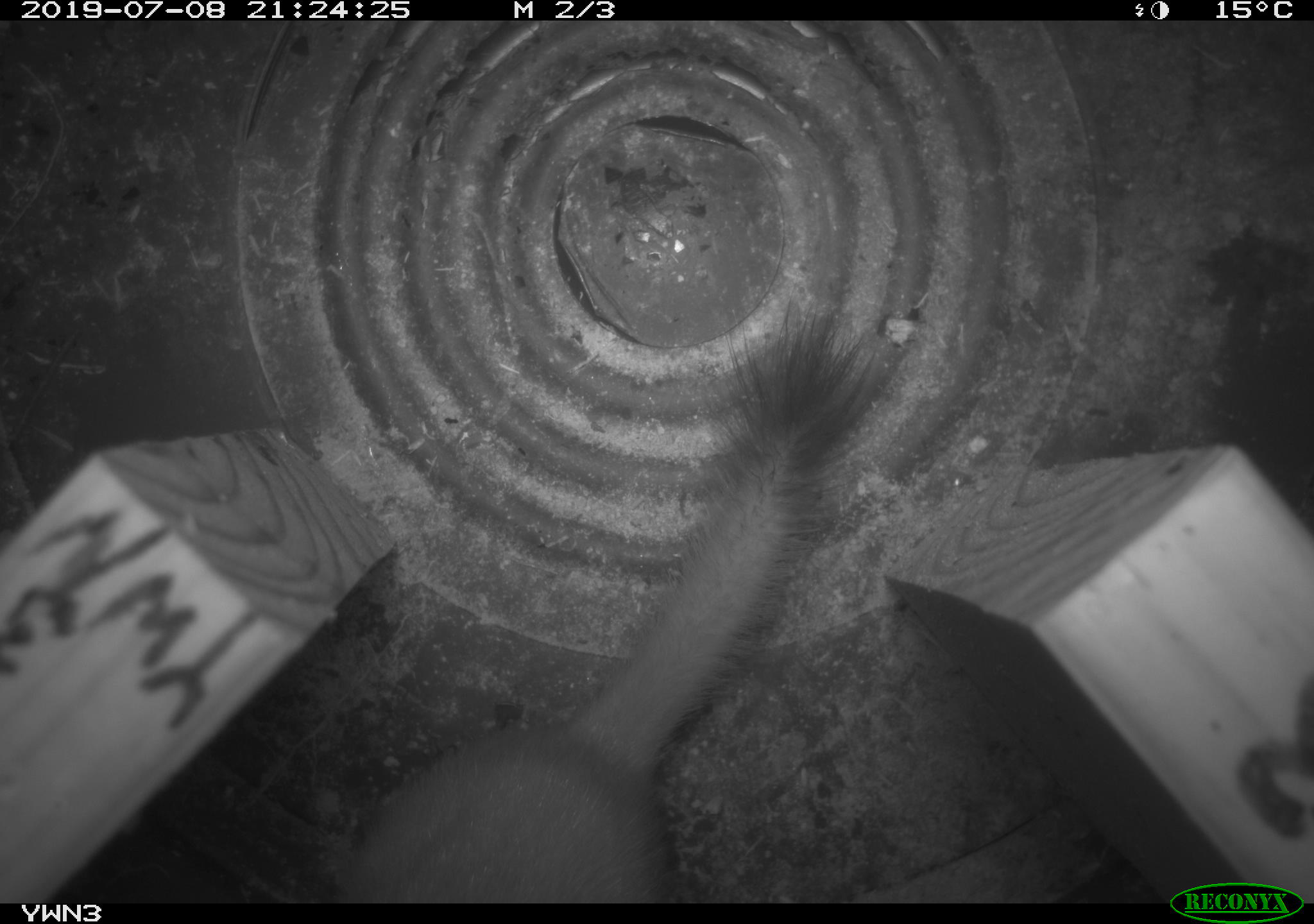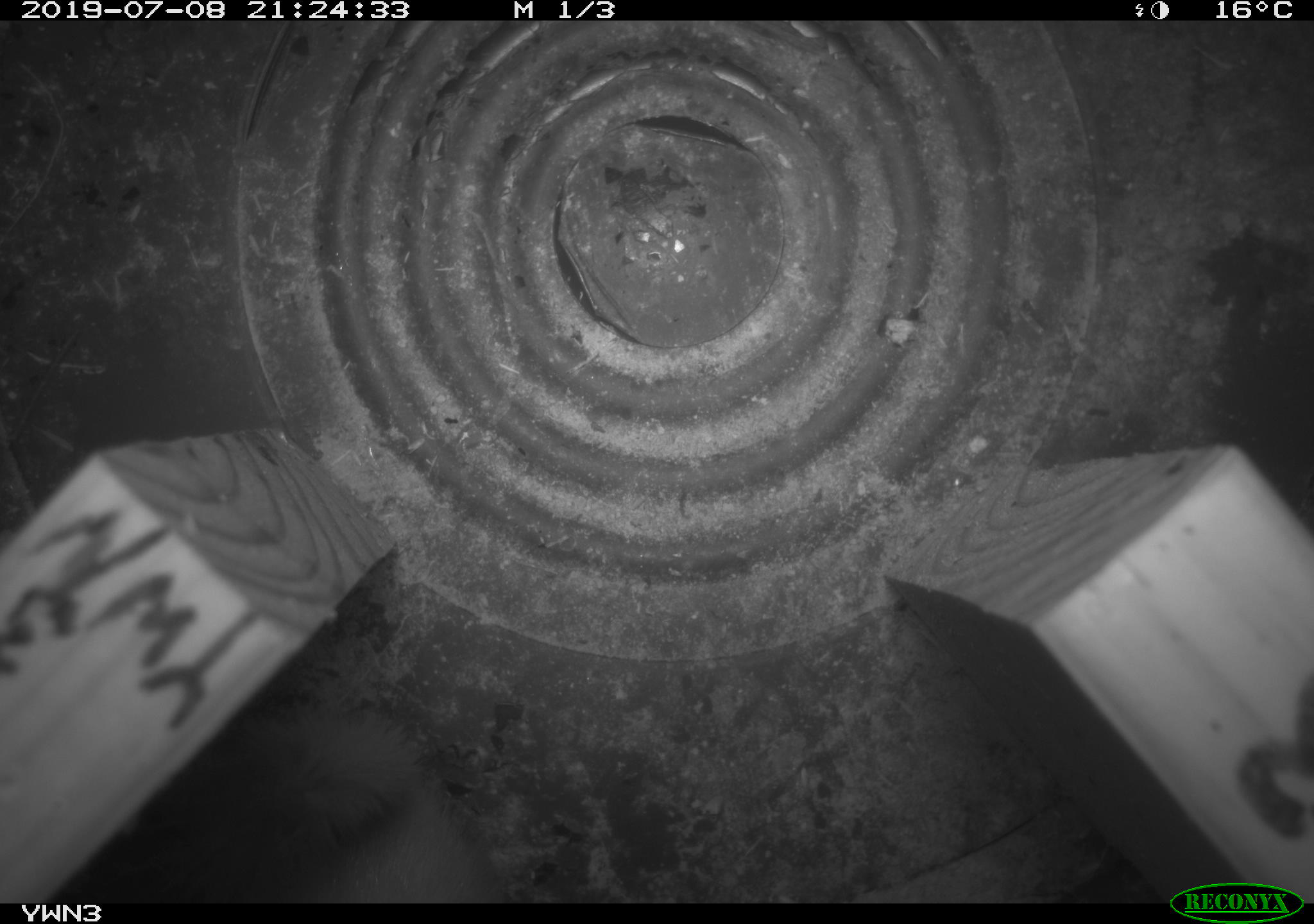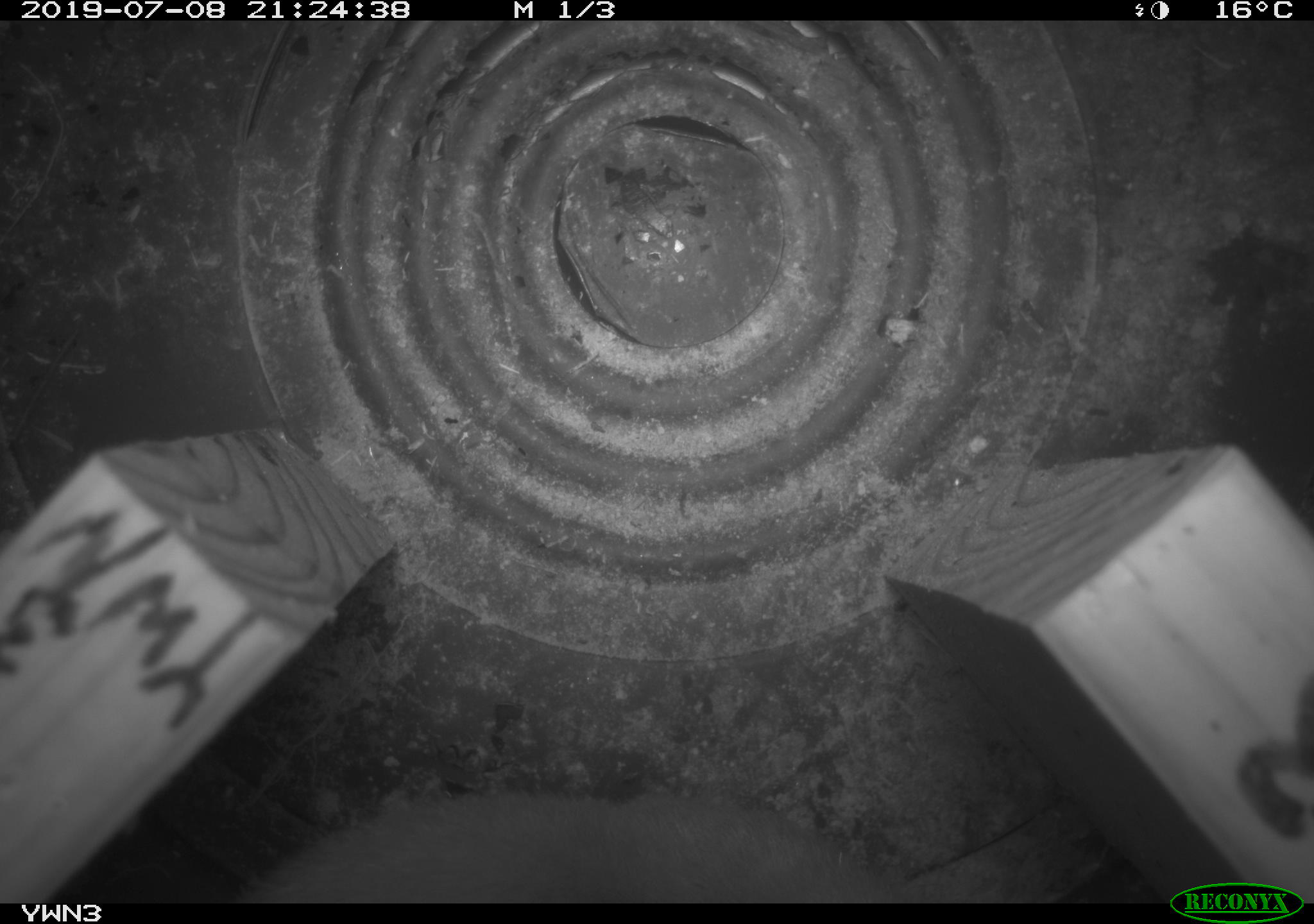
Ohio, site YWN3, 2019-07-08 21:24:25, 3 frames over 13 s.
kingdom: Animalia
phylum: Chordata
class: Mammalia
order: Carnivora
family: Mustelidae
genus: Neogale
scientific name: Neogale frenata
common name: long-tailed weasel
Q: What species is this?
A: Long-tailed weasel (Neogale frenata).